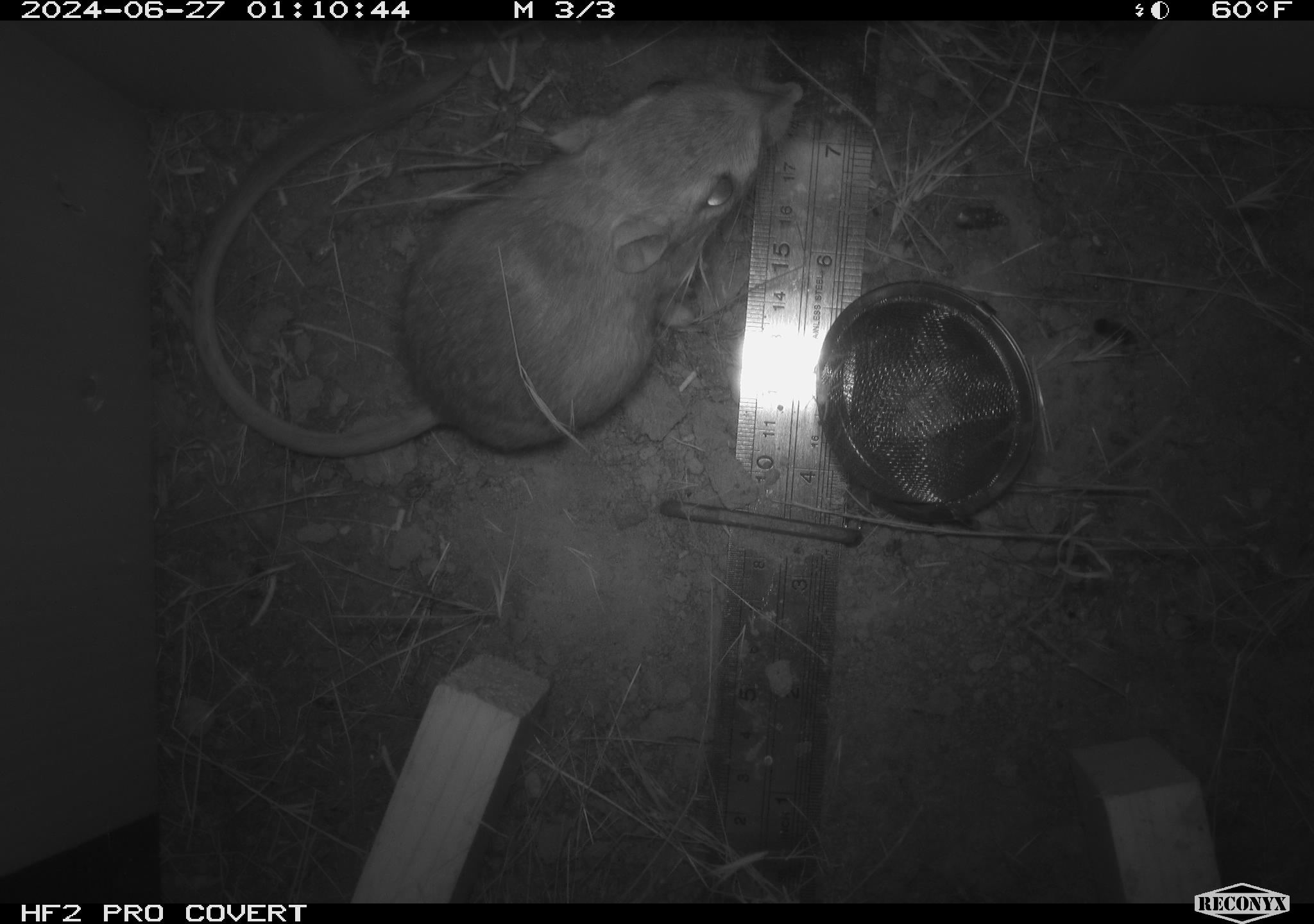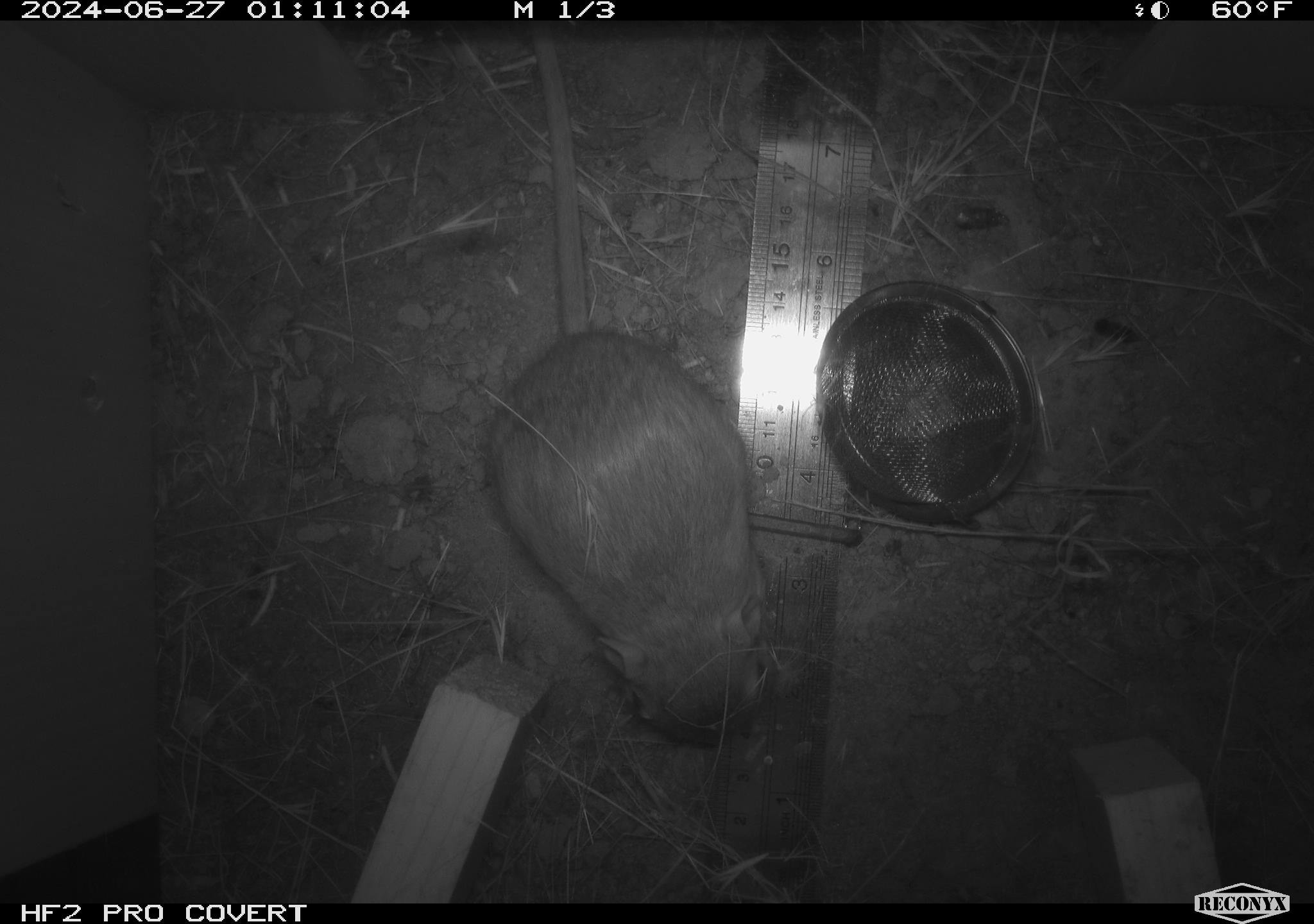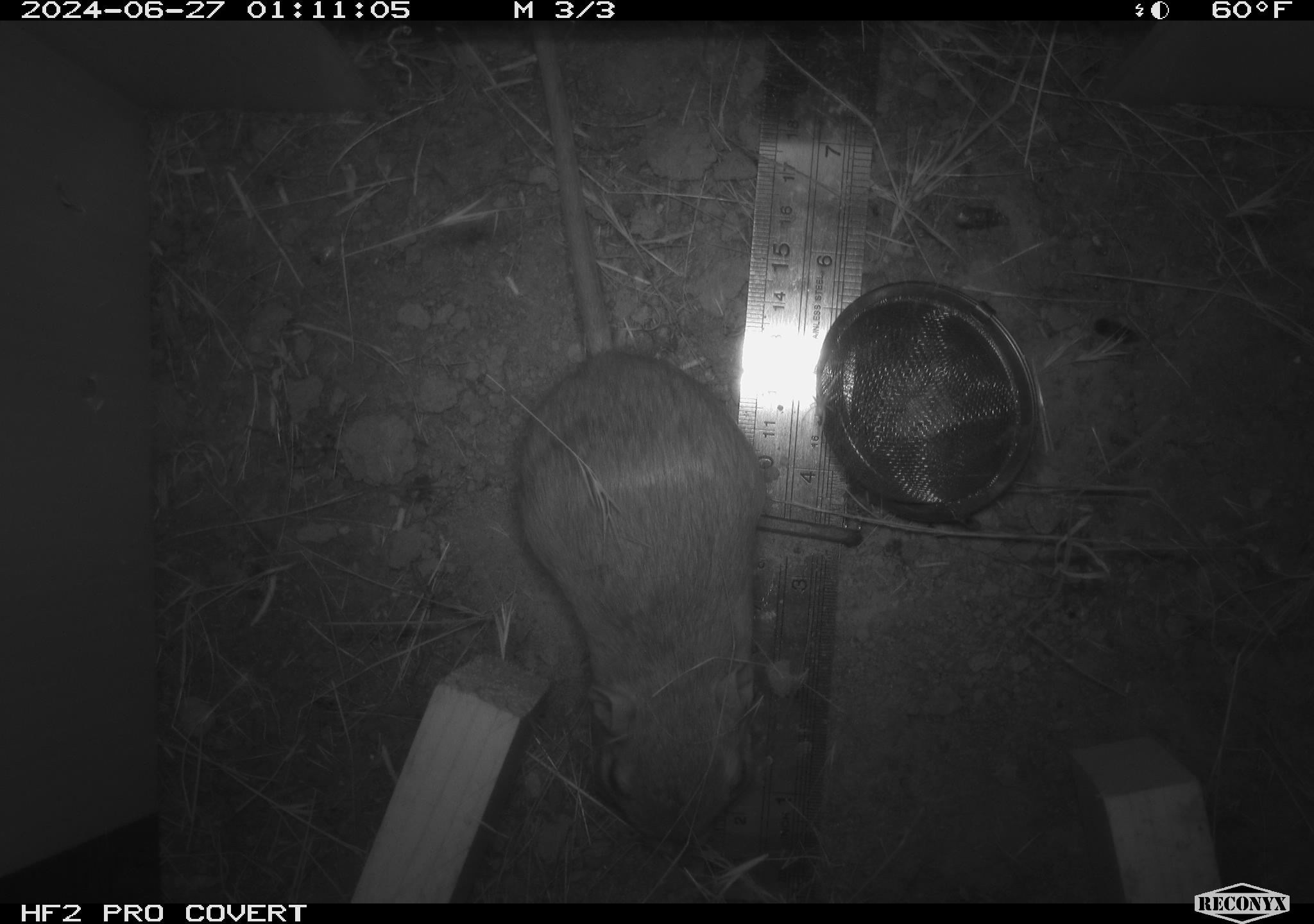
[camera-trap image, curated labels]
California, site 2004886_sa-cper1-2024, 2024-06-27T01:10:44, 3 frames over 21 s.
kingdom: Animalia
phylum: Chordata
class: Mammalia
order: Rodentia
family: Heteromyidae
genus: Dipodomys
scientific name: Dipodomys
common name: kangaroo rats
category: dipodomys species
Dipodomys species (kangaroo rats) (Dipodomys).